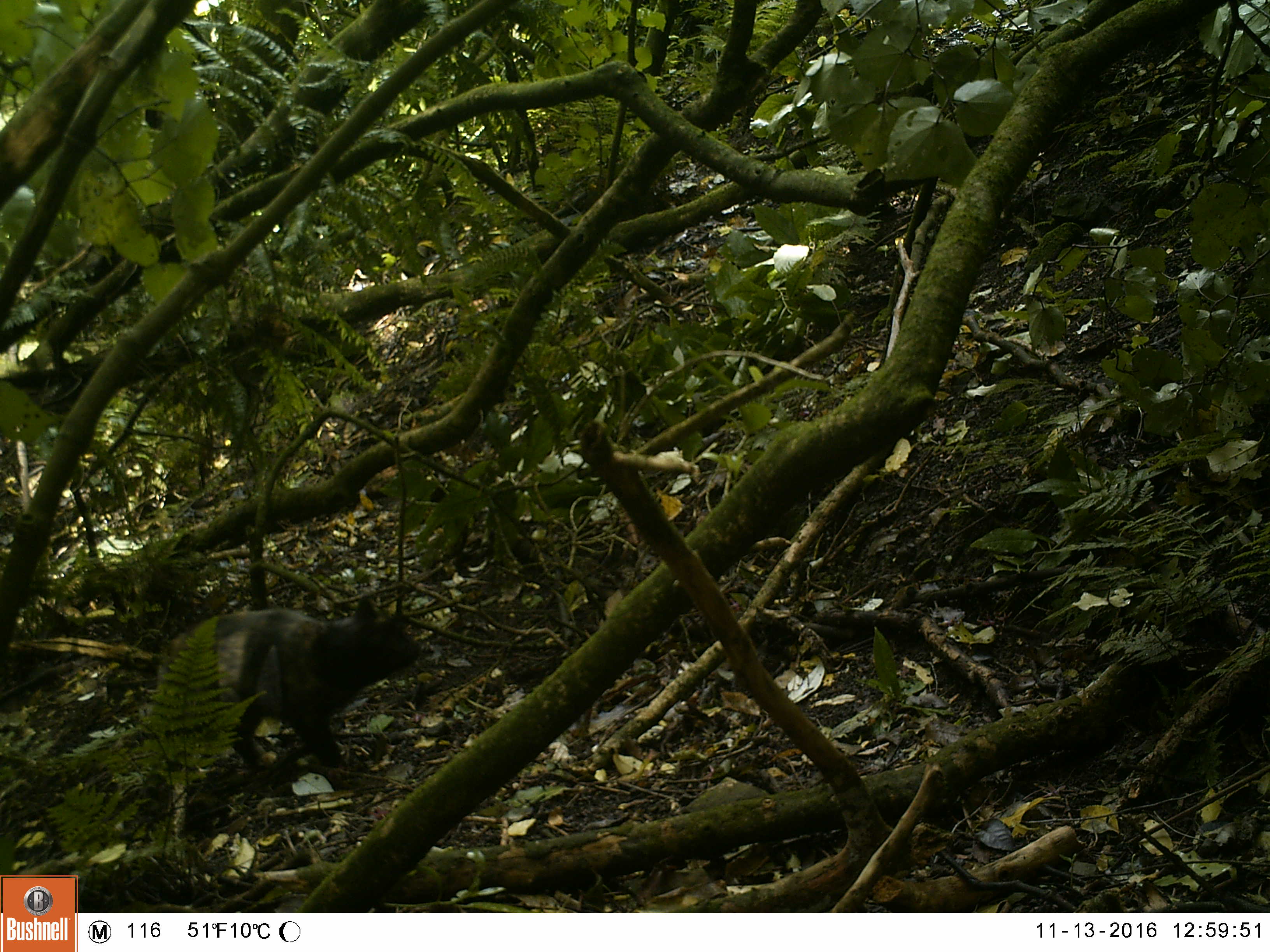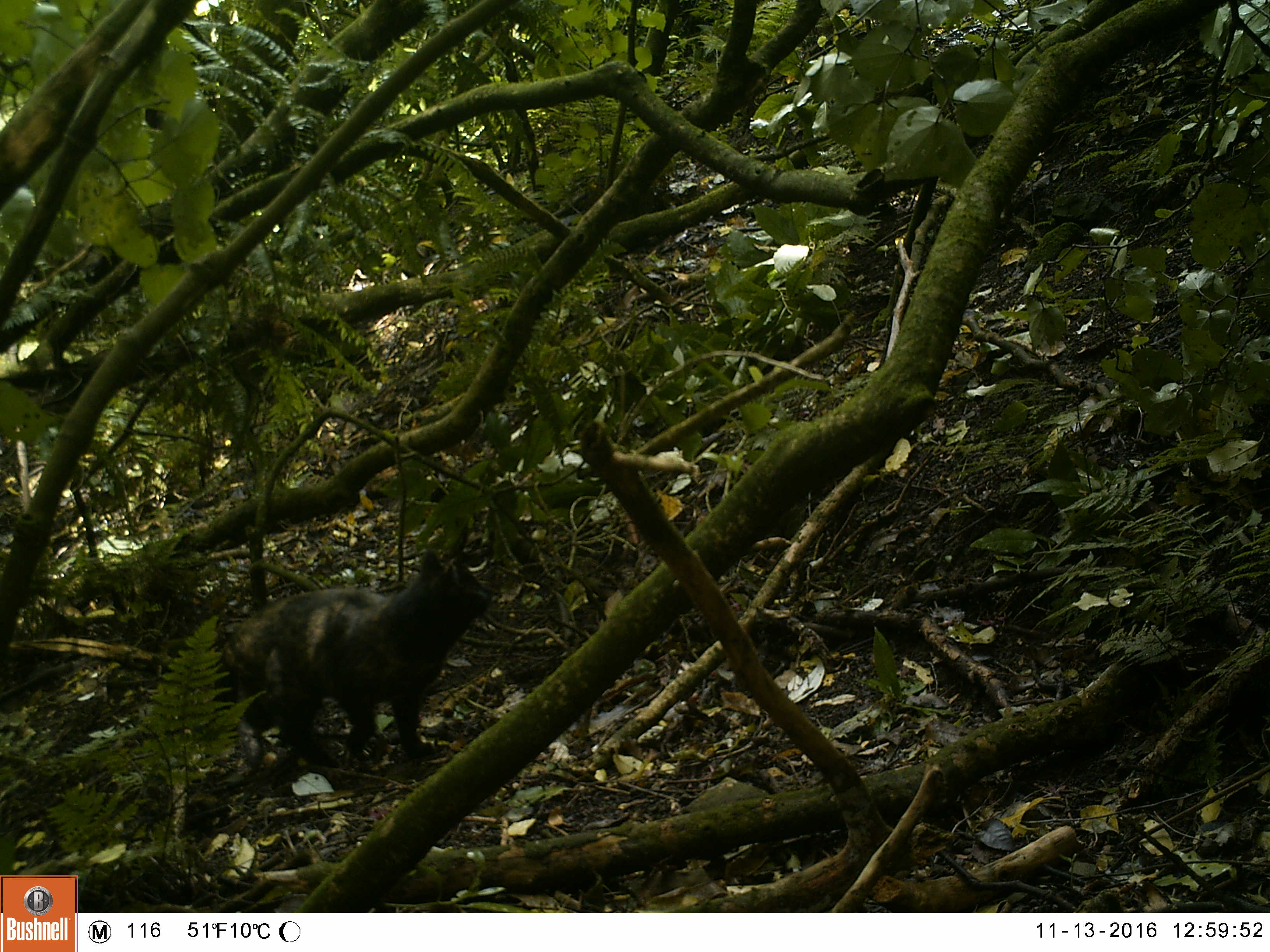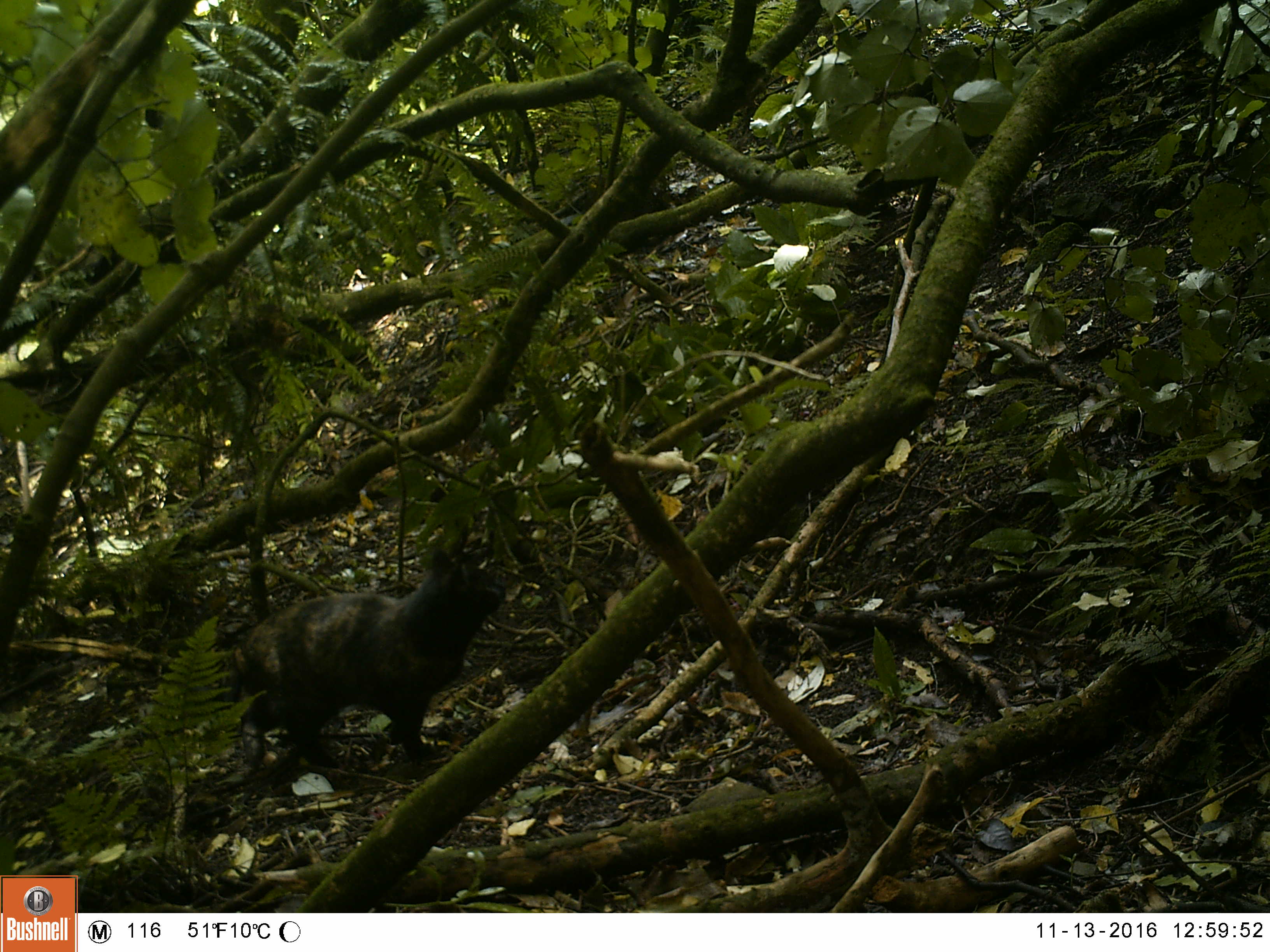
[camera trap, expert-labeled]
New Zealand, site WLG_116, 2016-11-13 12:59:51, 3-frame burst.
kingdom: Animalia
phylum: Chordata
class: Mammalia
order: Carnivora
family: Felidae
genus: Felis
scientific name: Felis catus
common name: domestic cat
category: cat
Cat (domestic cat) (Felis catus).